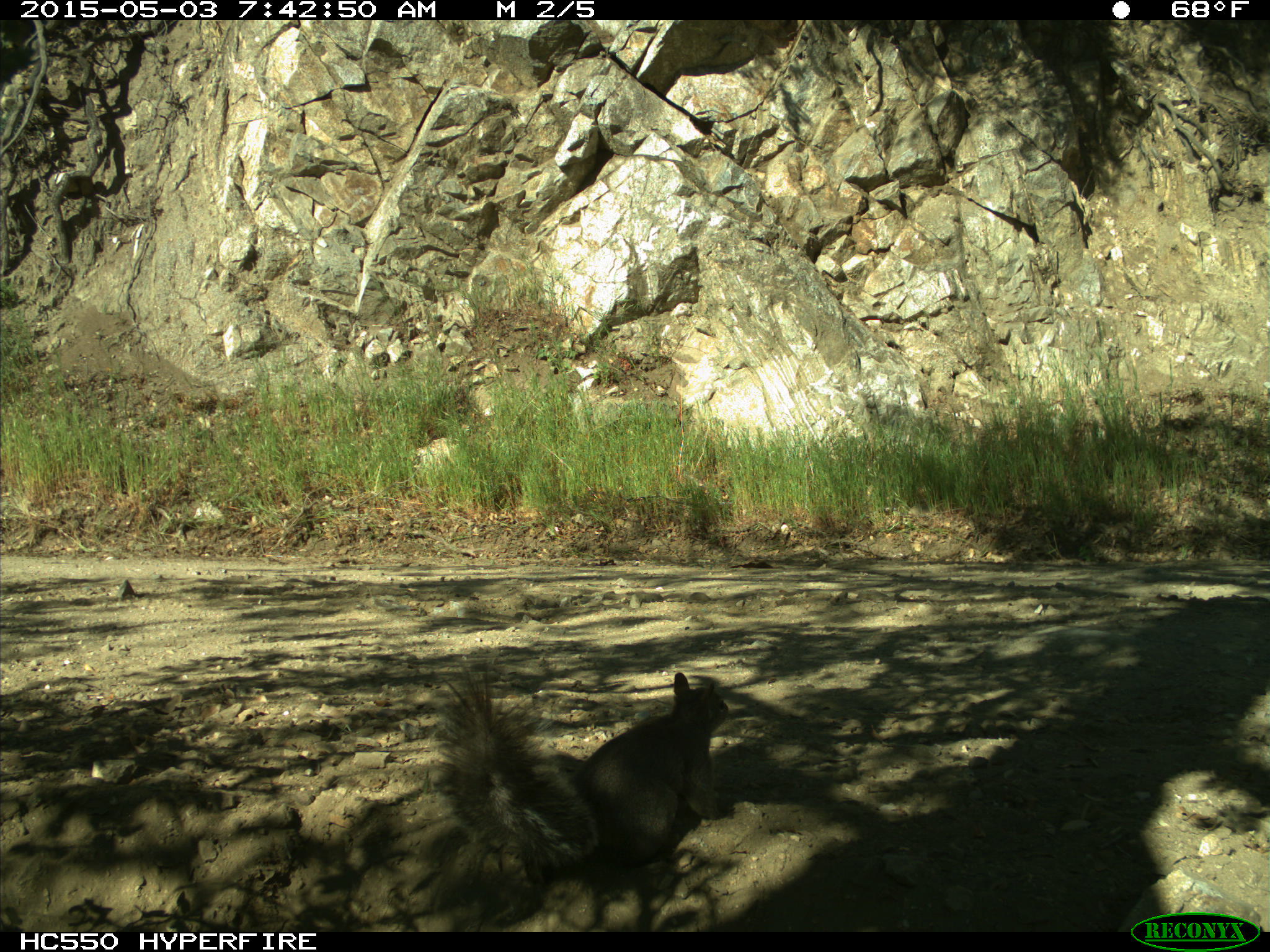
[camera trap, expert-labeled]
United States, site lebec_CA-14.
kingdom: Animalia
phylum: Chordata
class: Mammalia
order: Rodentia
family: Sciuridae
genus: Sciurus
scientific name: Sciurus carolinensis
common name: eastern gray squirrel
Sciurus carolinensis (eastern gray squirrel).